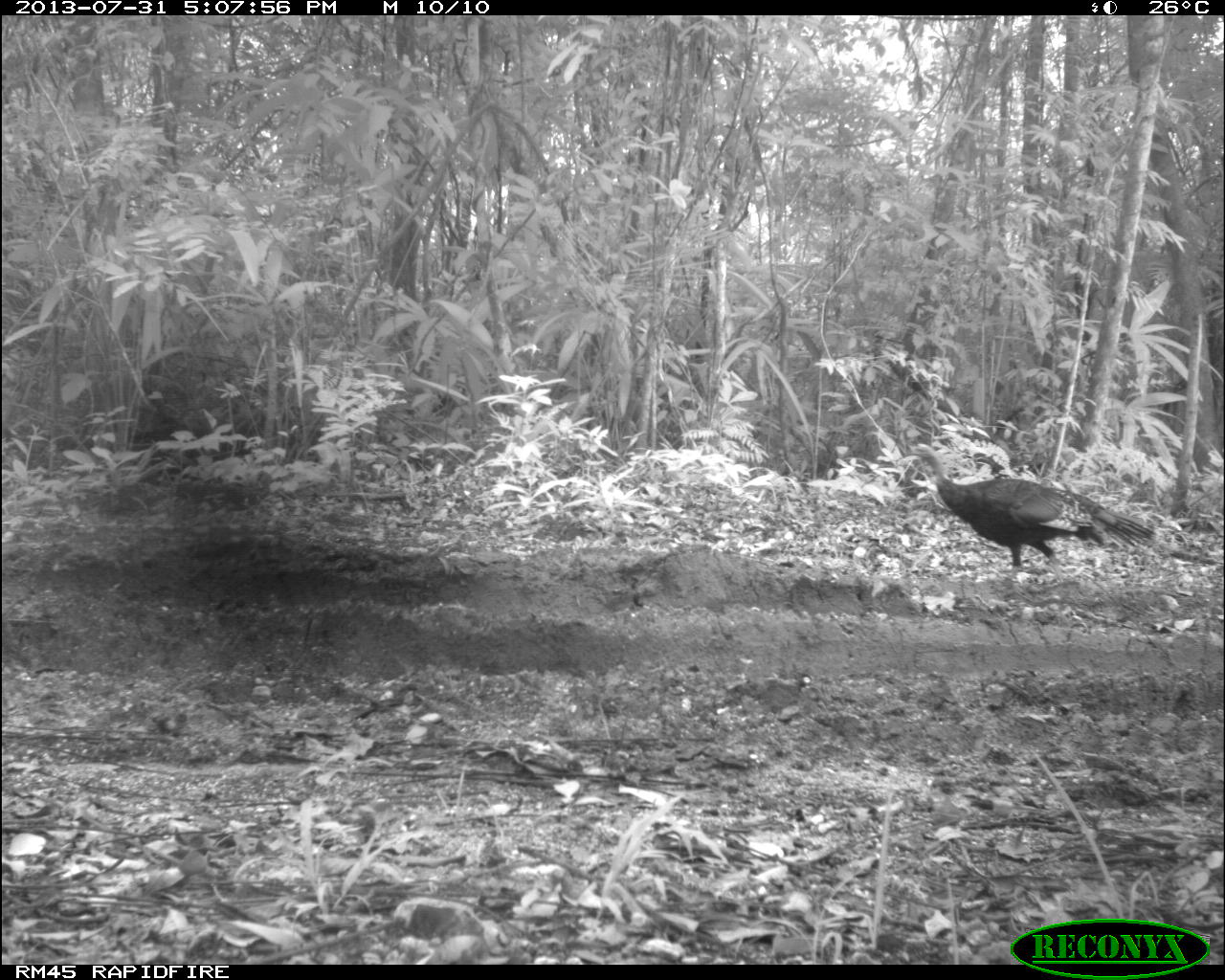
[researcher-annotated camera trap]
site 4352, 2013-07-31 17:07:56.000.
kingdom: Animalia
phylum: Chordata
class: Aves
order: Galliformes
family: Phasianidae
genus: Meleagris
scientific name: Meleagris ocellata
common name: ocellated turkey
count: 4